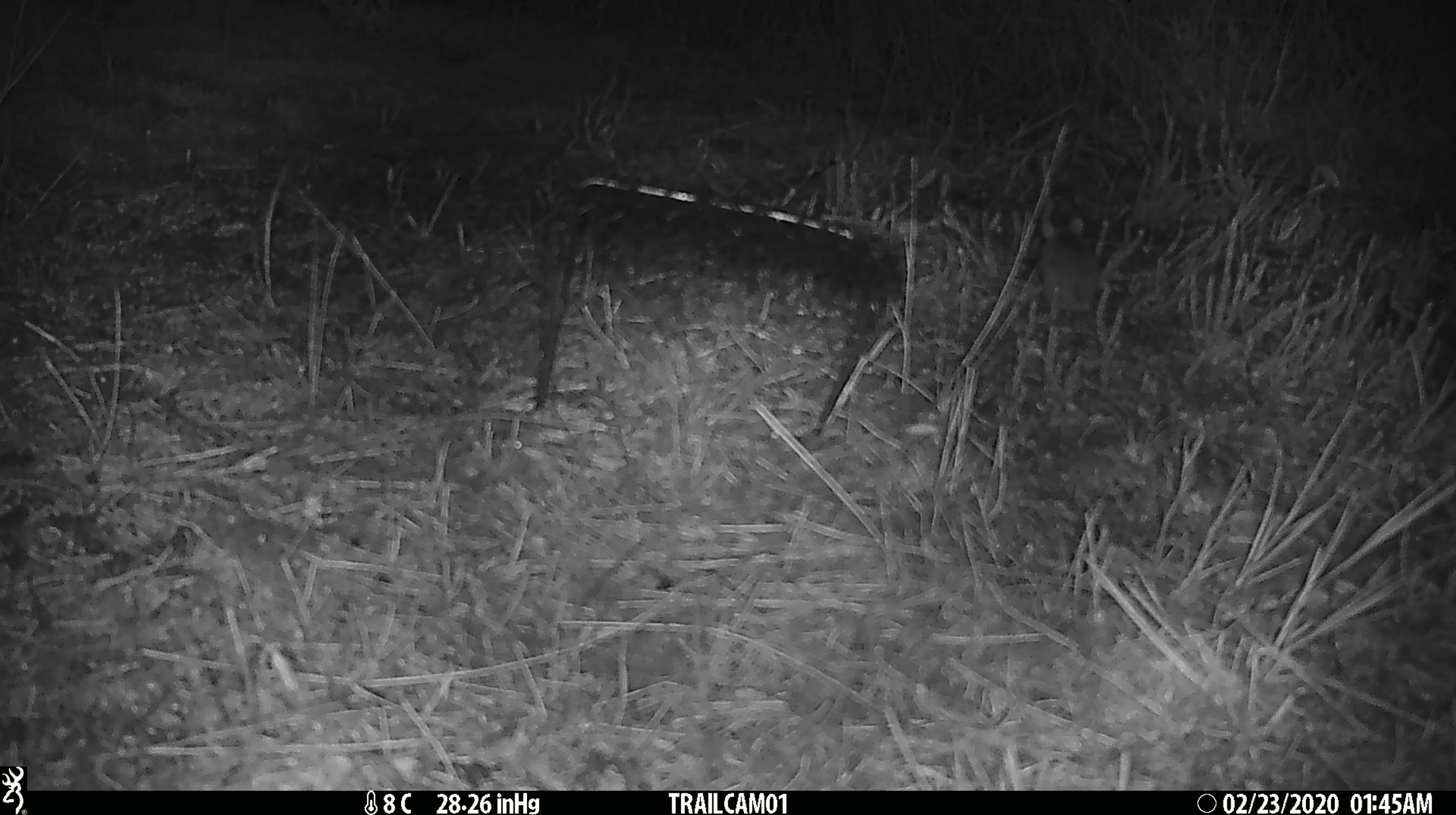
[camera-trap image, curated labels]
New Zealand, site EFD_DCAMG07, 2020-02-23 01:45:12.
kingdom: Animalia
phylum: Chordata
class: Mammalia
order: Rodentia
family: Muridae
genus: Mus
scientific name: Mus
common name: mouse